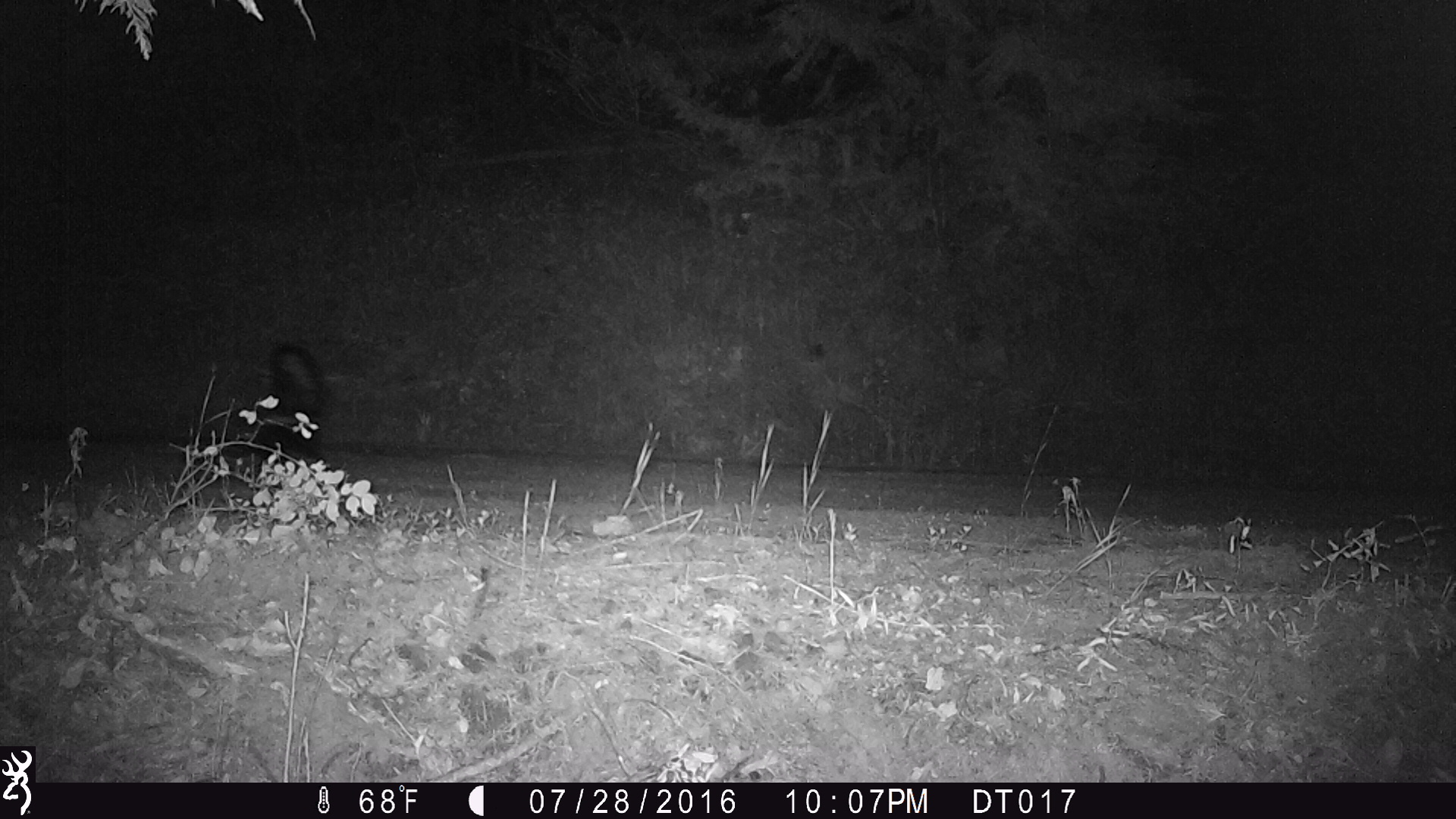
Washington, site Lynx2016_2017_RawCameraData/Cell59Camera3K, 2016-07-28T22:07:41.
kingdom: Animalia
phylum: Chordata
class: Mammalia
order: Carnivora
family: Mephitidae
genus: Mephitis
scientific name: Mephitis mephitis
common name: striped skunk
Mephitis mephitis (striped skunk). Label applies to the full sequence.